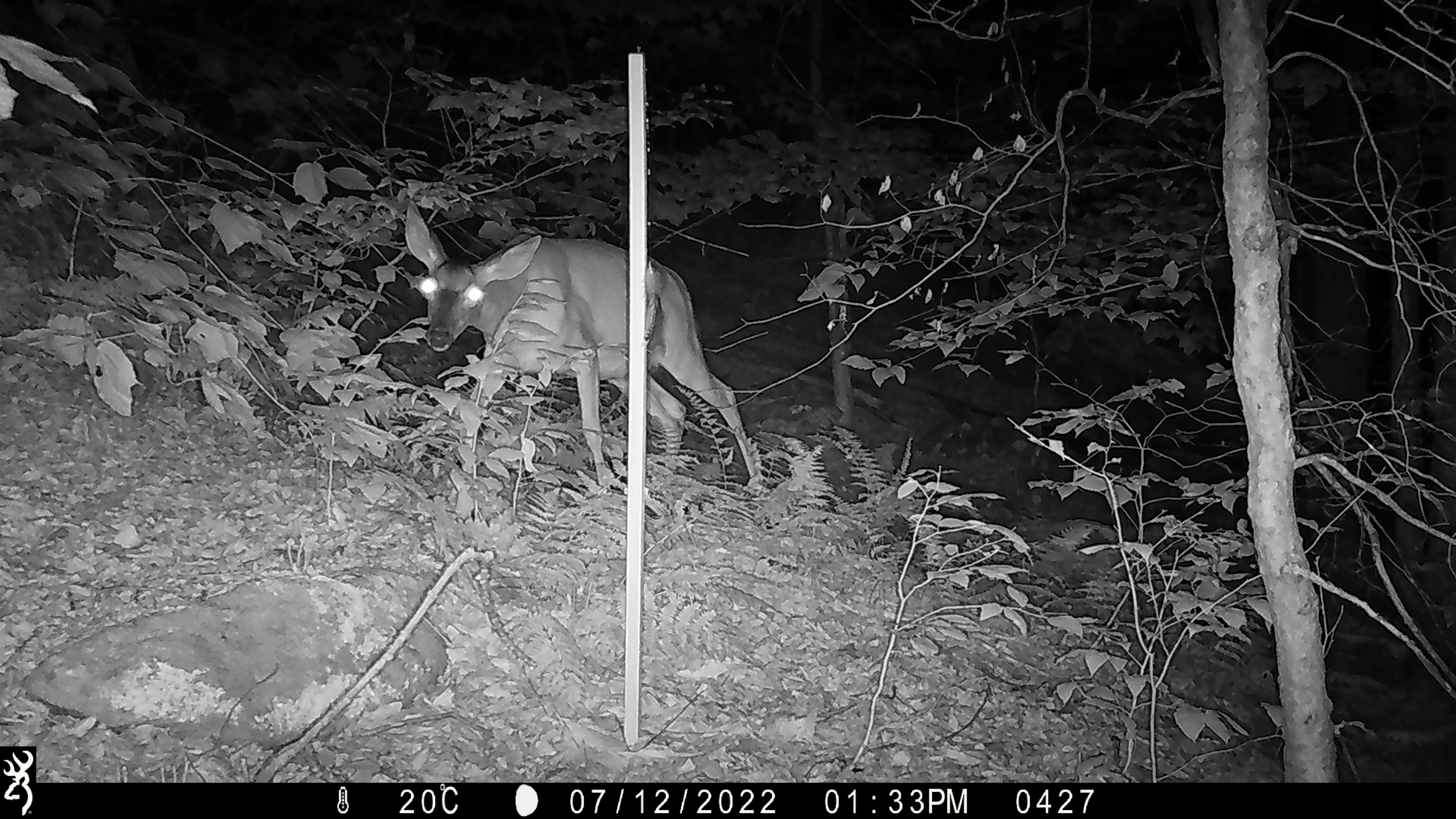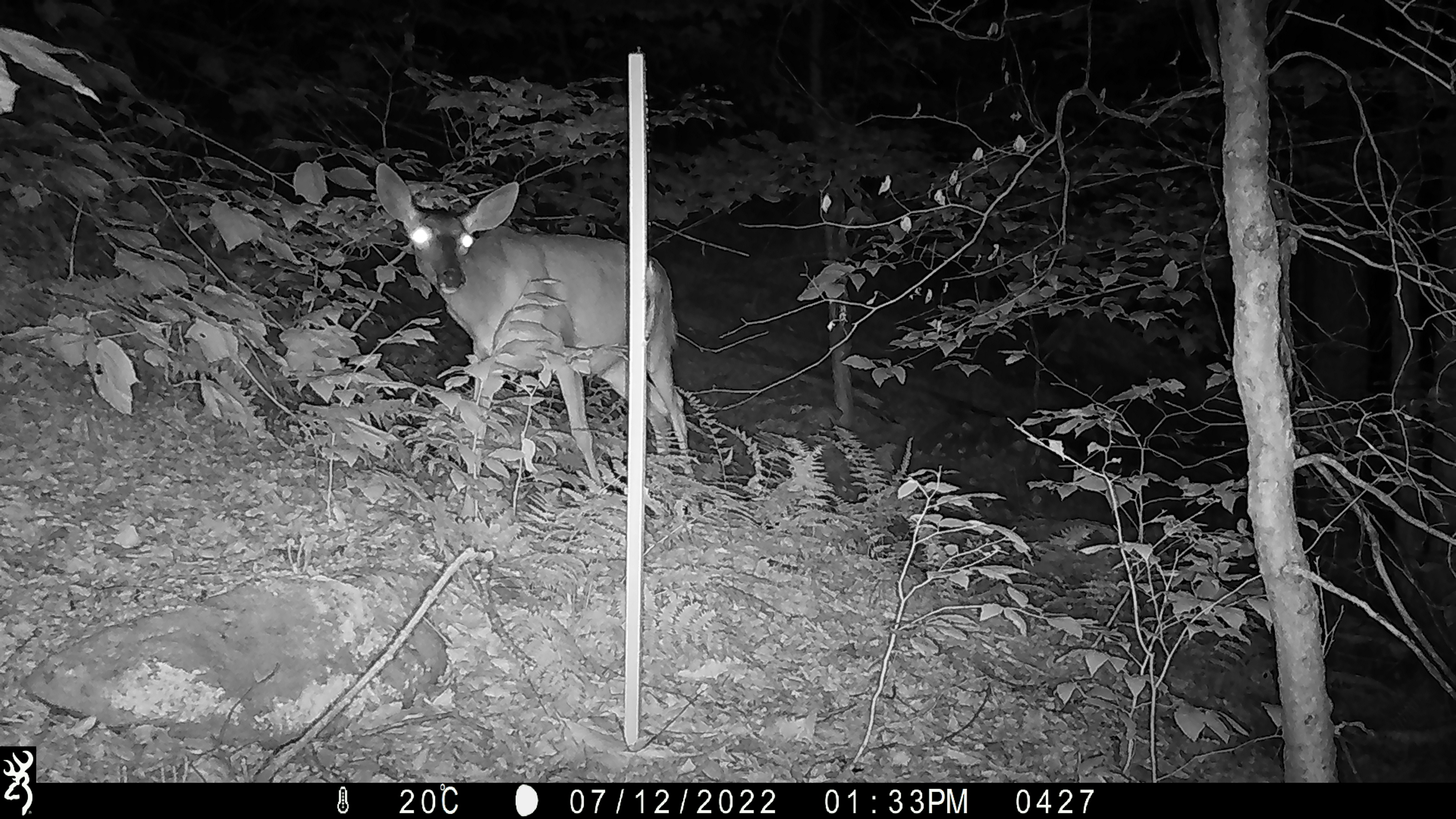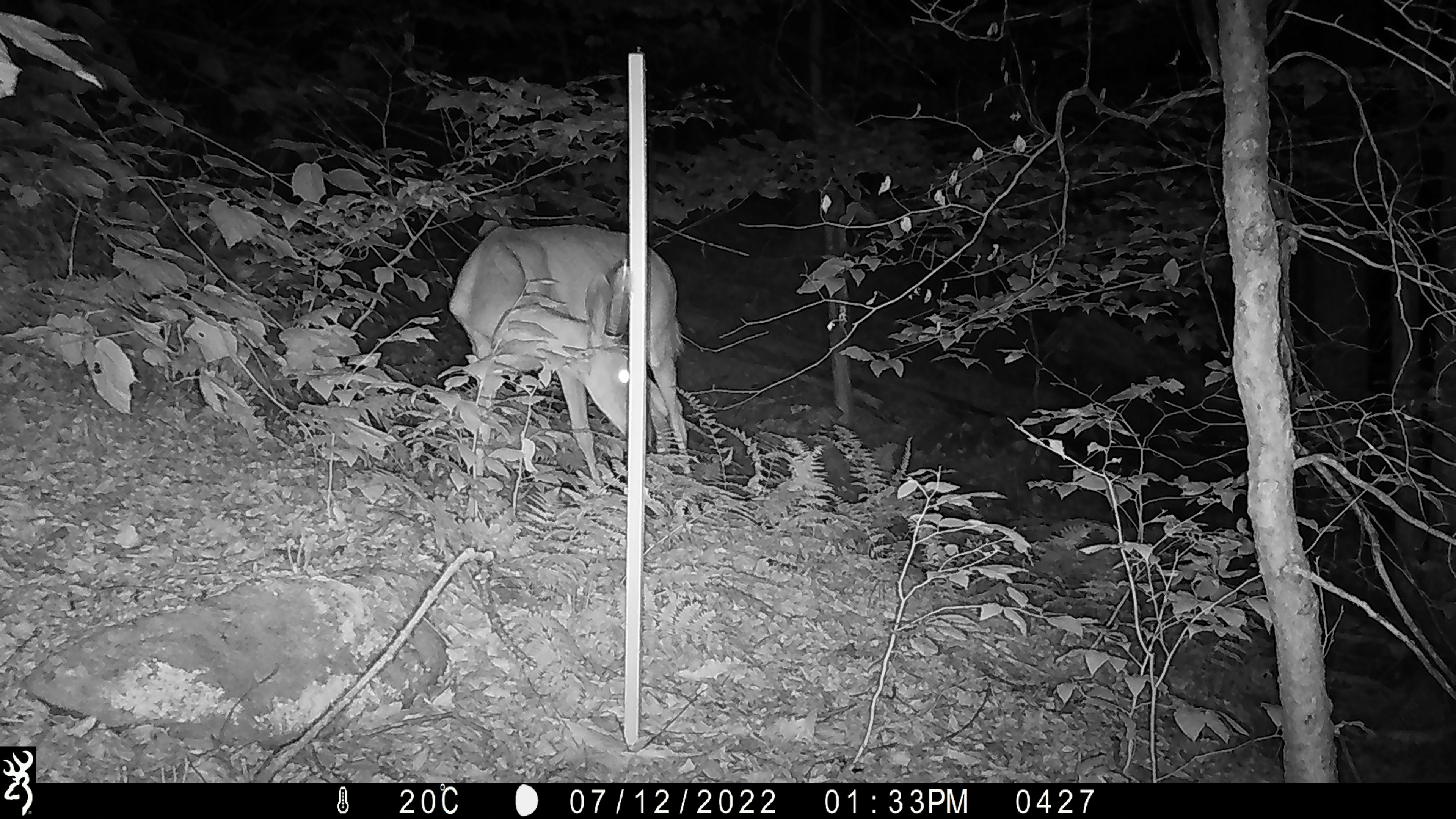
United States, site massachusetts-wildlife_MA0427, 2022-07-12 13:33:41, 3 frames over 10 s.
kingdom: Animalia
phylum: Chordata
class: Mammalia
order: Artiodactyla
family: Cervidae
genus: Odocoileus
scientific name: Odocoileus virginianus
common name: white-tailed deer